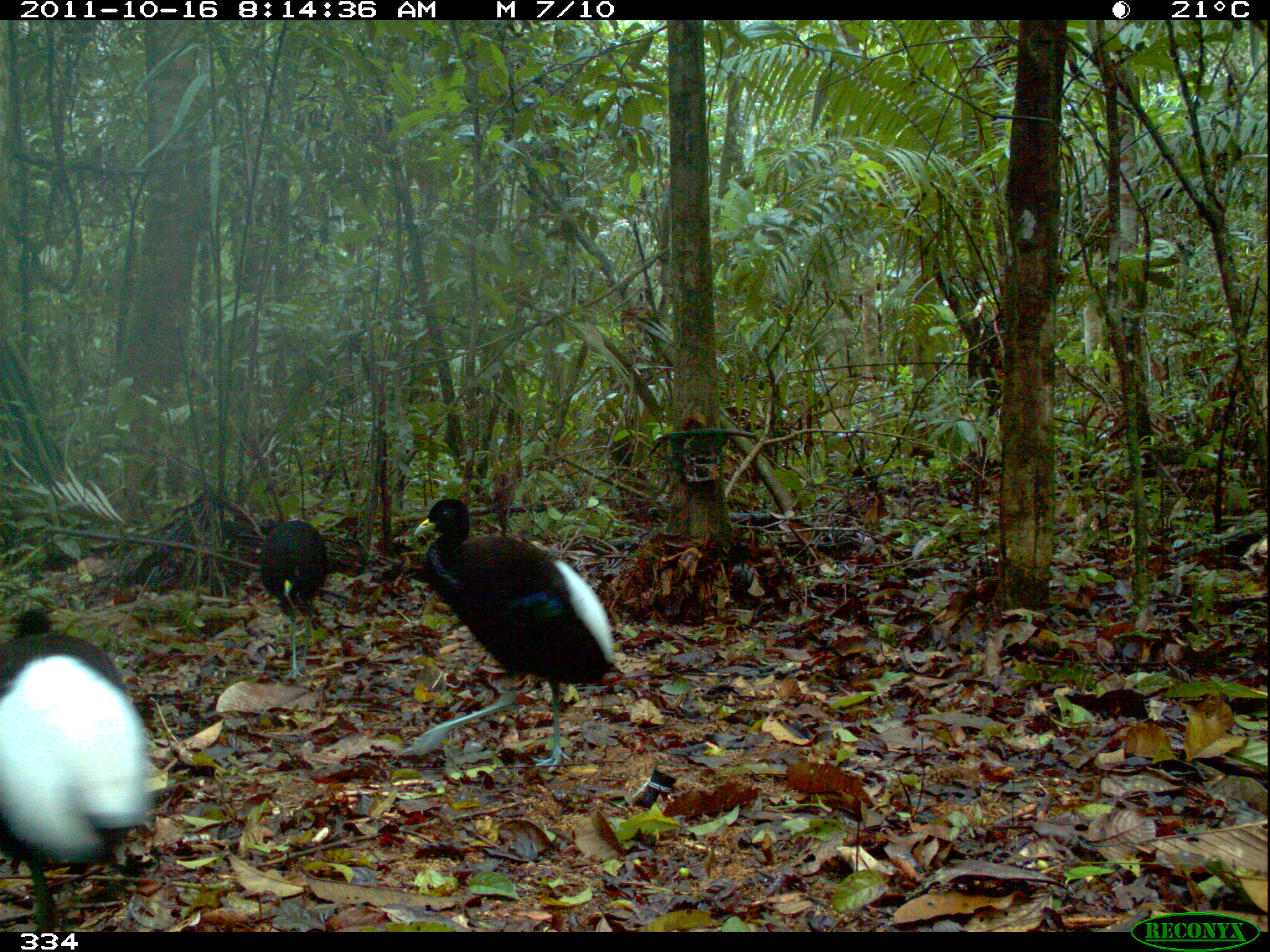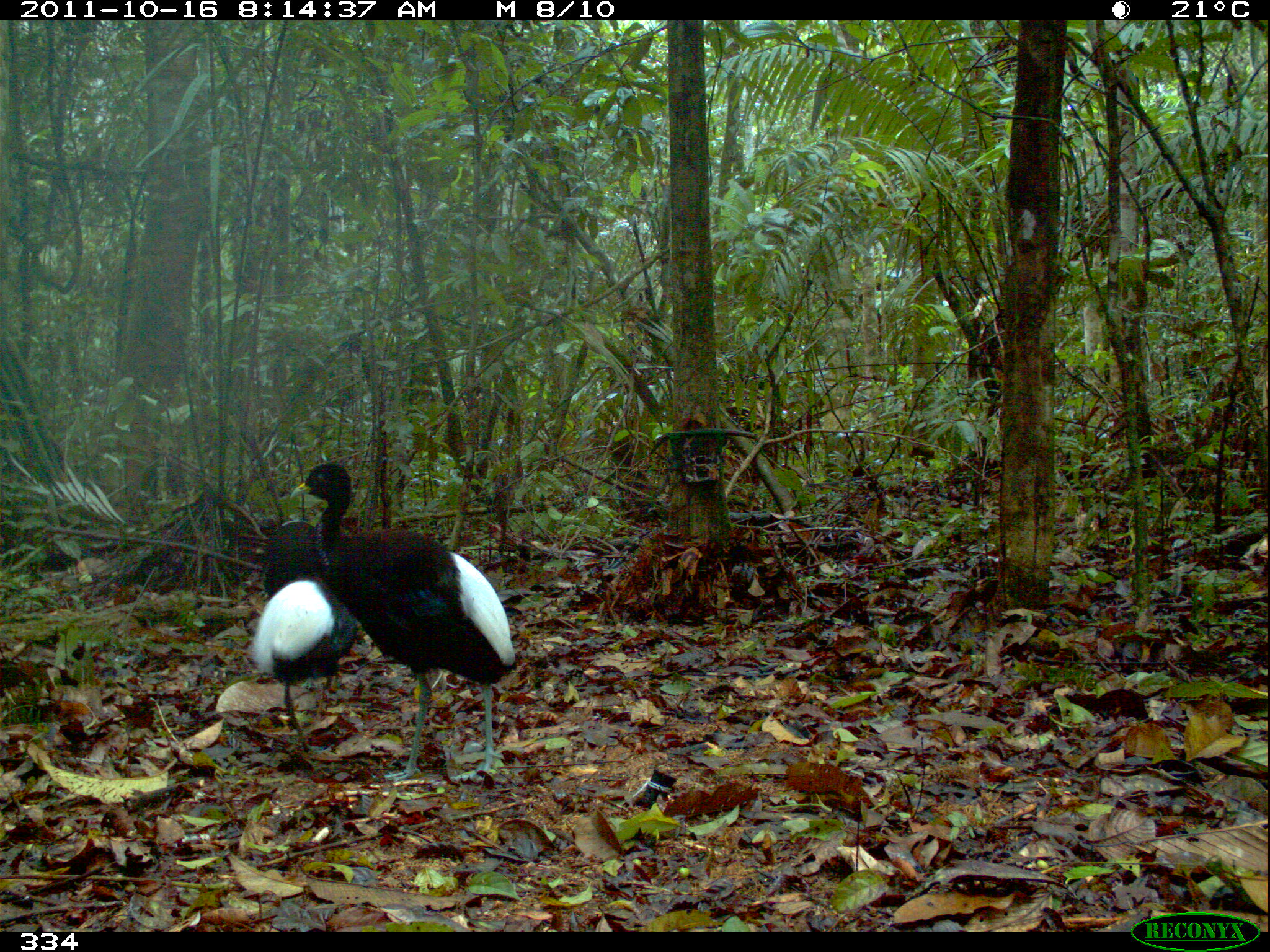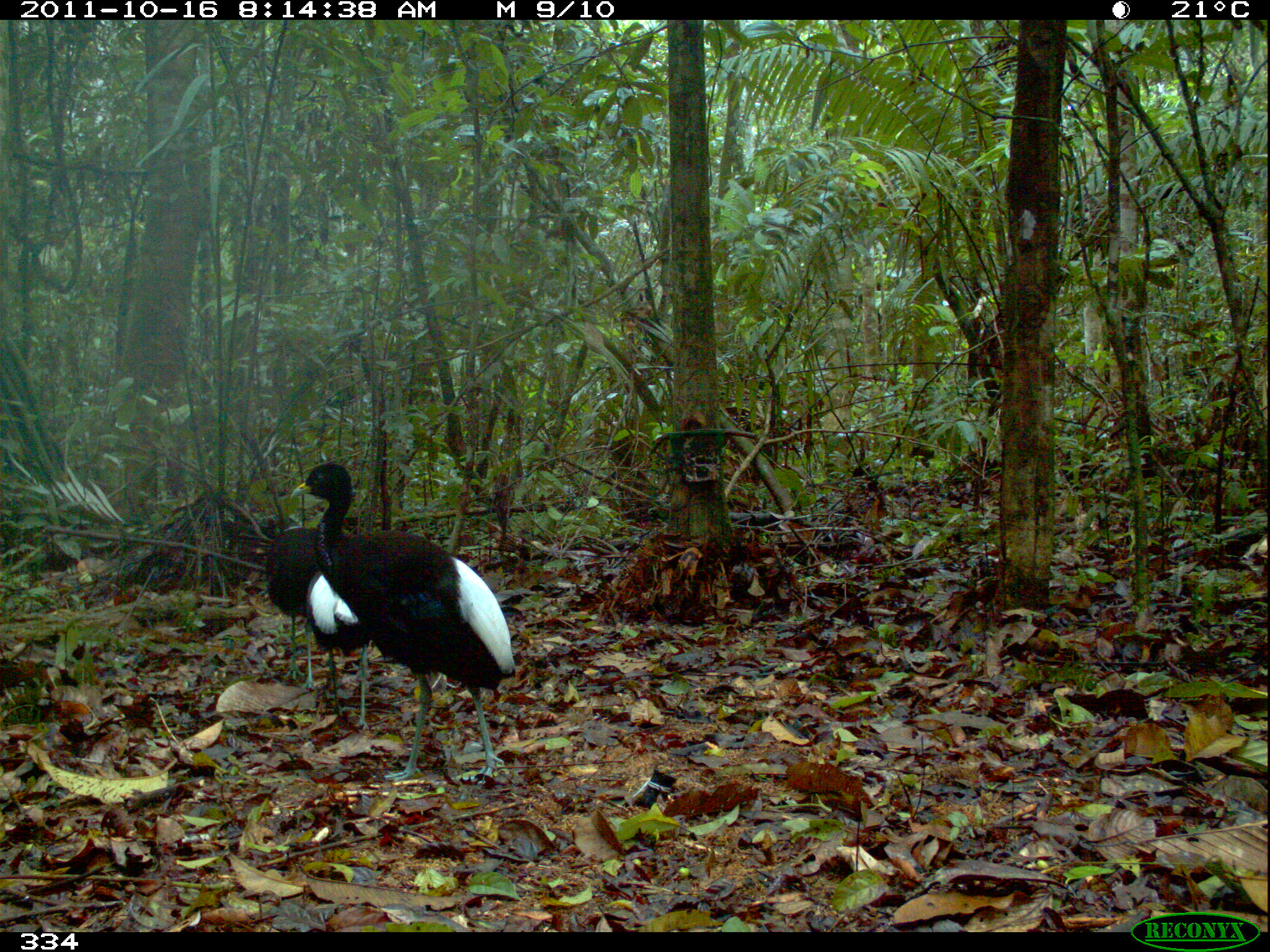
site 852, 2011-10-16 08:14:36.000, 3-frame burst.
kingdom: Animalia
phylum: Chordata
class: Aves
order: Gruiformes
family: Psophiidae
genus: Psophia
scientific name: Psophia leucoptera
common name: pale-winged trumpeter